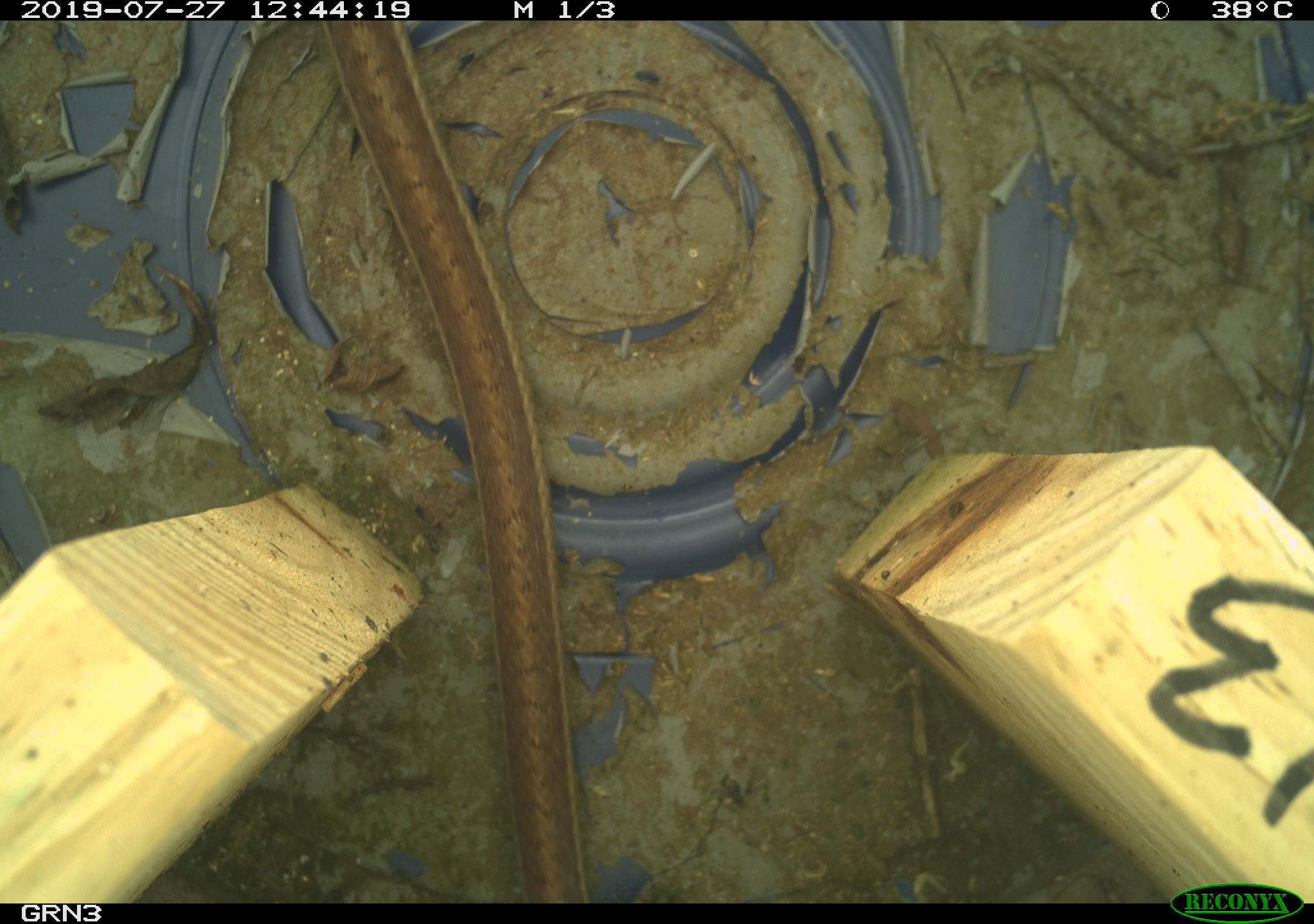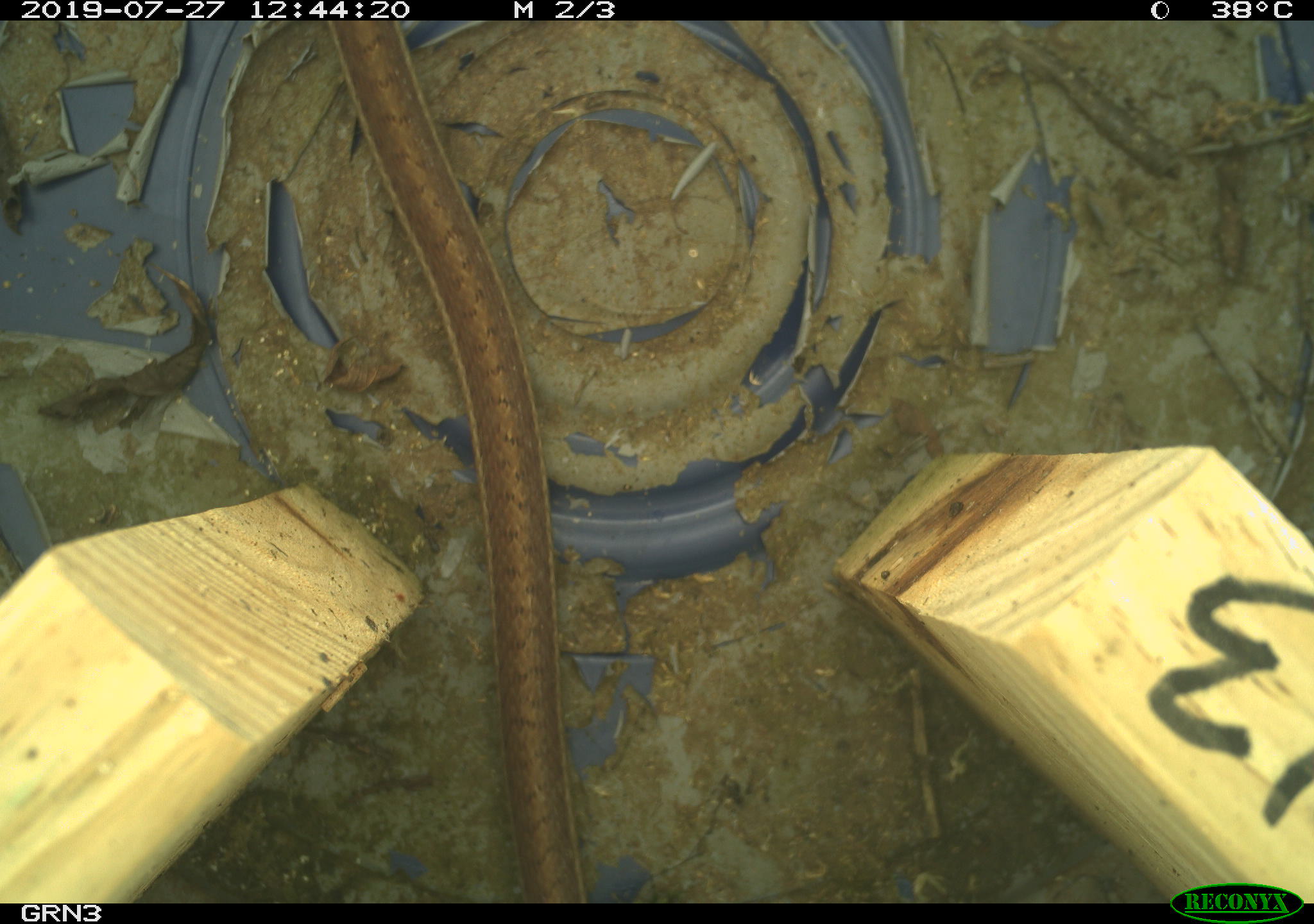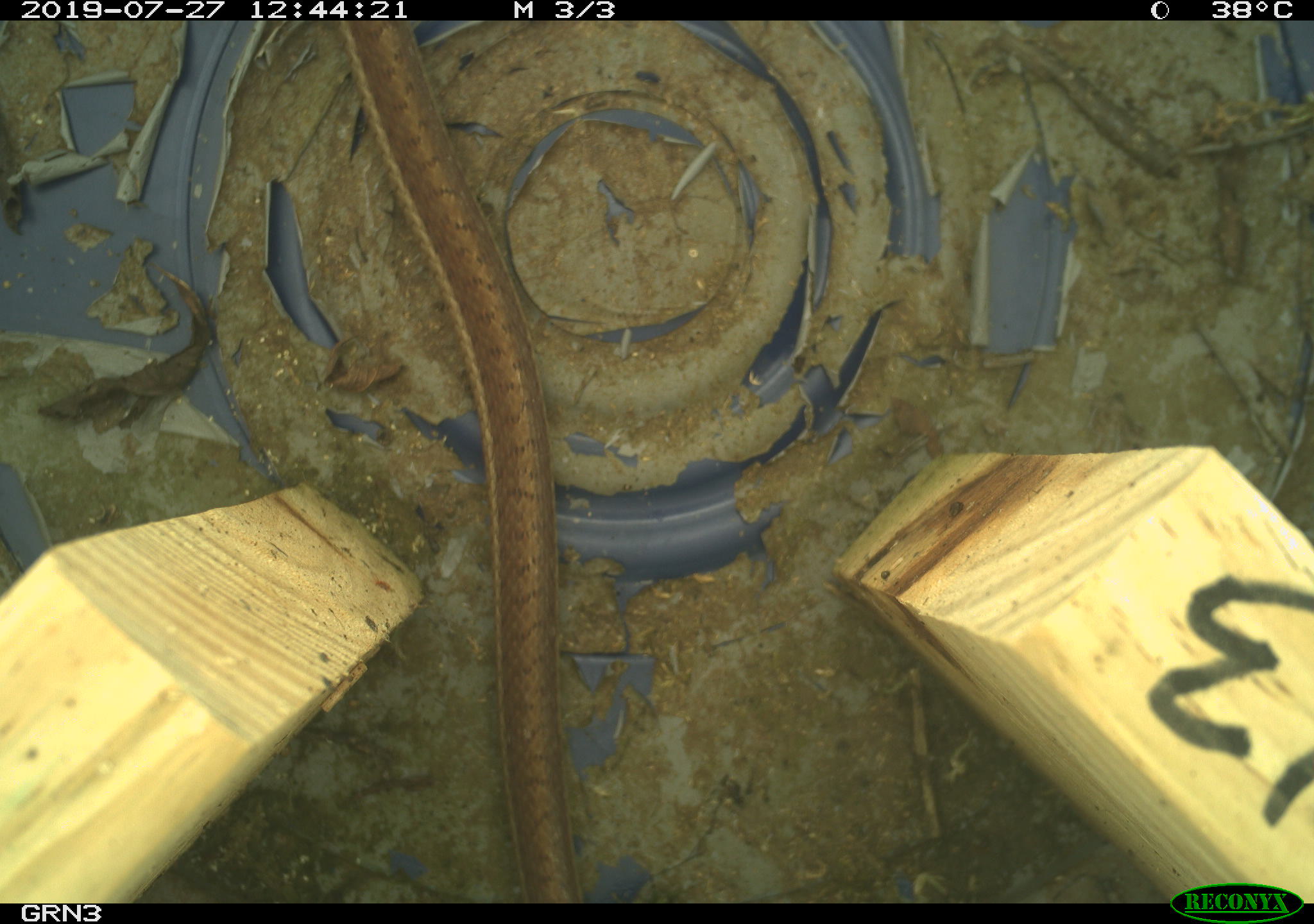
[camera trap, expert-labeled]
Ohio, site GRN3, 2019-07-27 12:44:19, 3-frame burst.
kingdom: Animalia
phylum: Chordata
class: Reptilia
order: Squamata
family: Colubridae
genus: Thamnophis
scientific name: Thamnophis sirtalis sirtalis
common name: eastern gartersnake